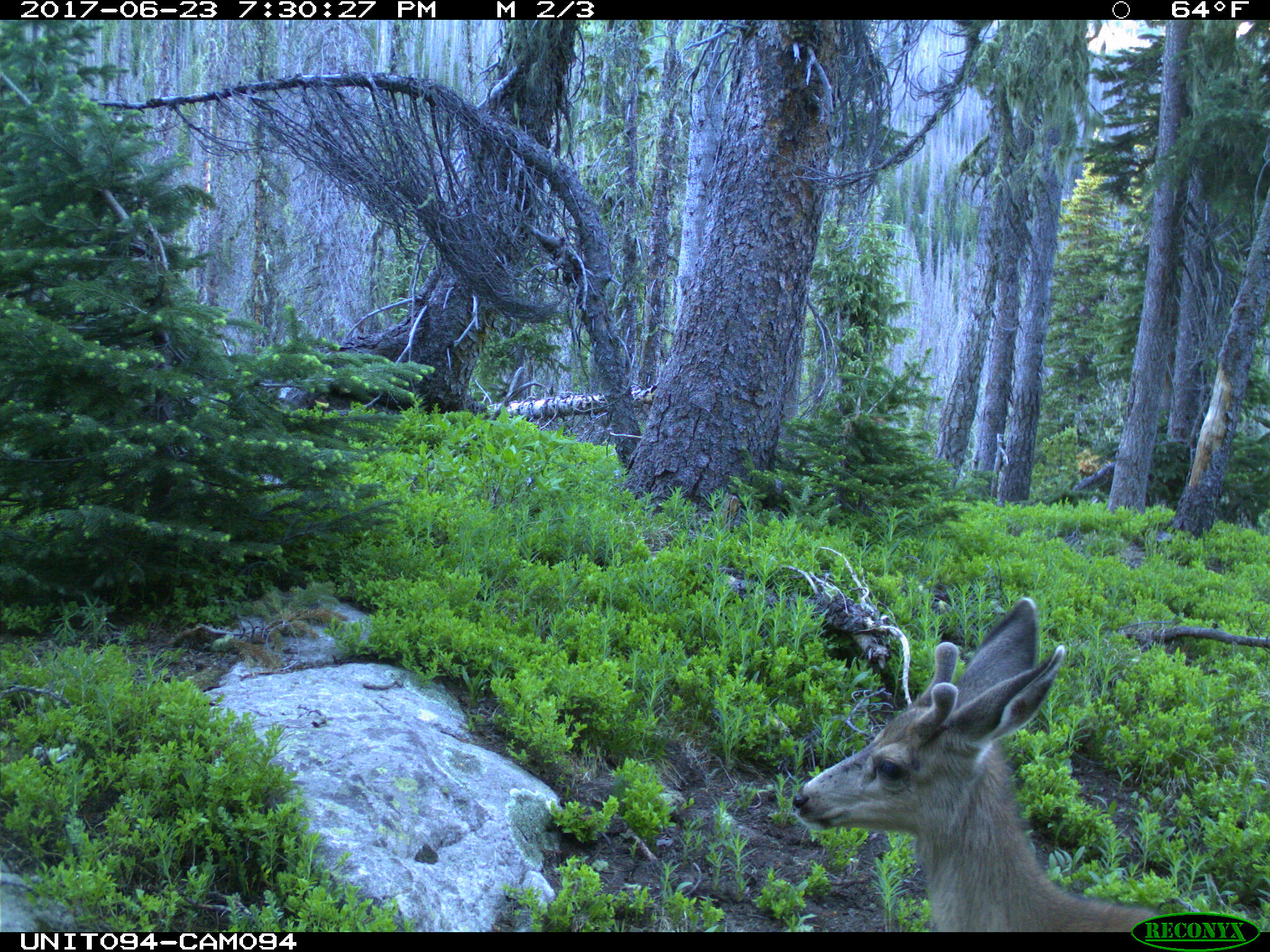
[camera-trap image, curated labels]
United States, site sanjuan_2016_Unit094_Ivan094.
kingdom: Animalia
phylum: Chordata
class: Mammalia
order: Artiodactyla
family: Cervidae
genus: Odocoileus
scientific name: Odocoileus hemionus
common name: mule deer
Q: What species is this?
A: Odocoileus hemionus (mule deer).